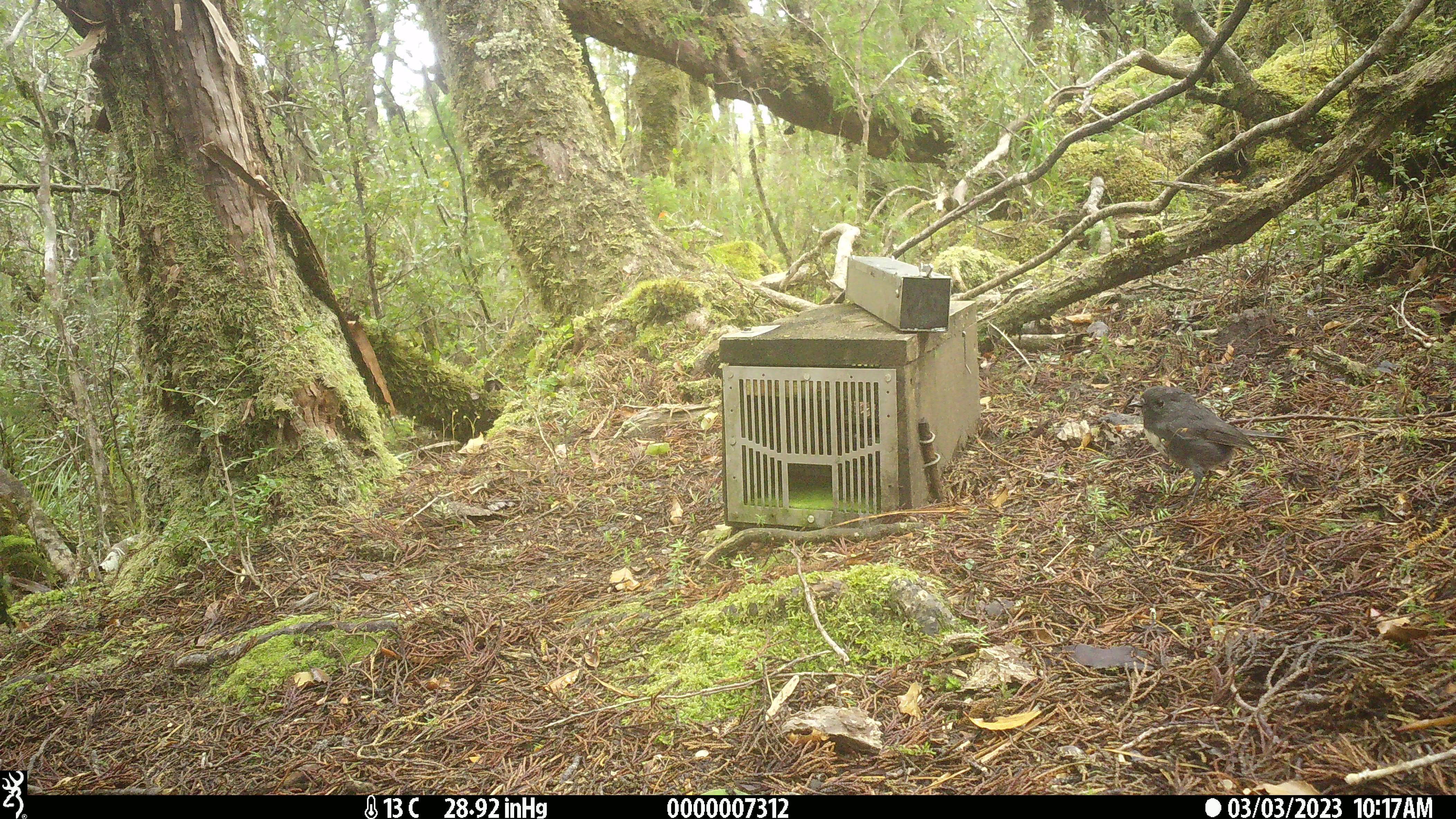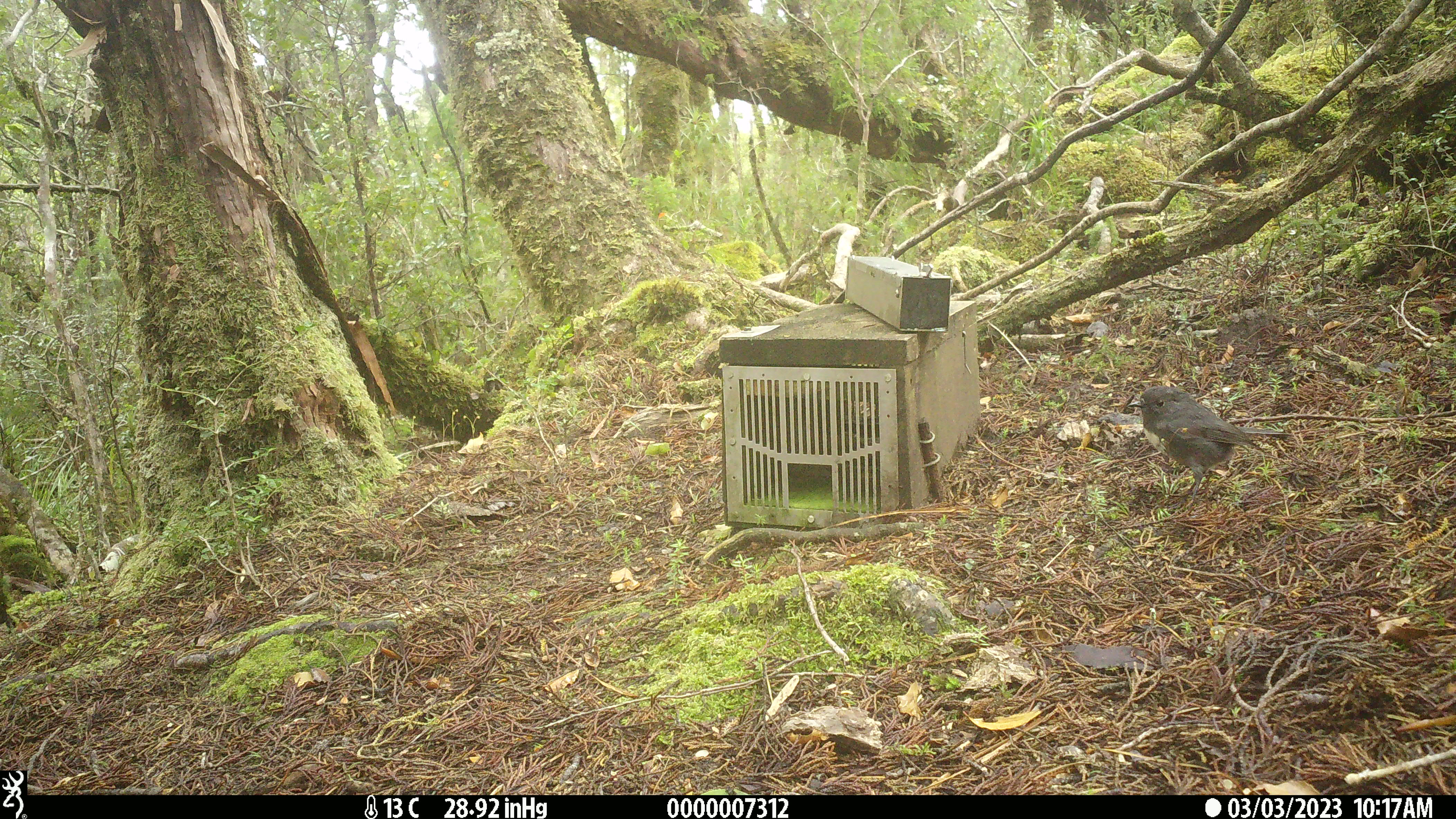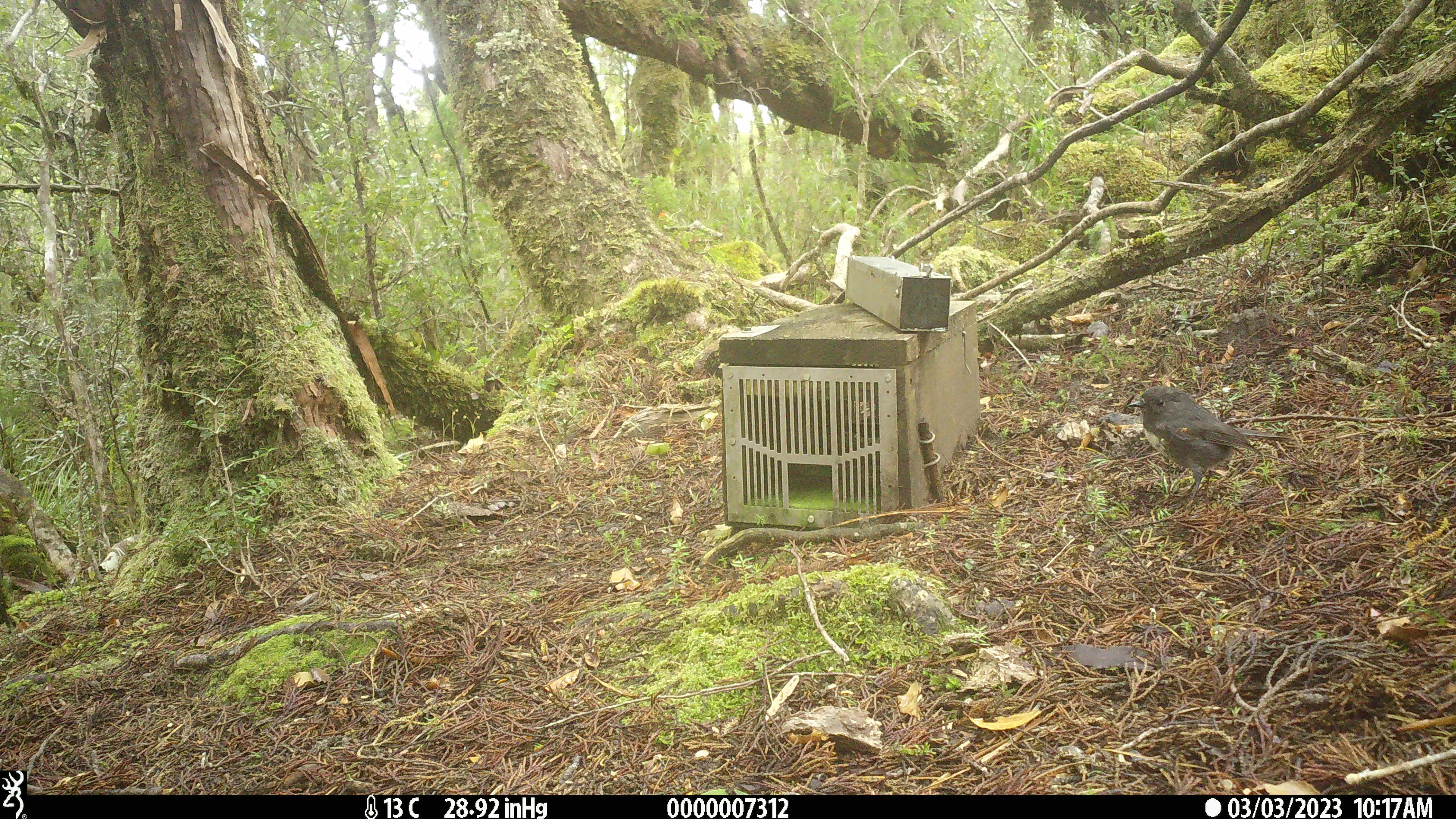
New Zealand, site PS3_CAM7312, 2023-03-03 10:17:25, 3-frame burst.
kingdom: Animalia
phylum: Chordata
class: Aves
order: Passeriformes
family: Petroicidae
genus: Petroica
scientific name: Petroica australis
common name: new zealand robin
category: robin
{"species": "robin (new zealand robin) (Petroica australis)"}